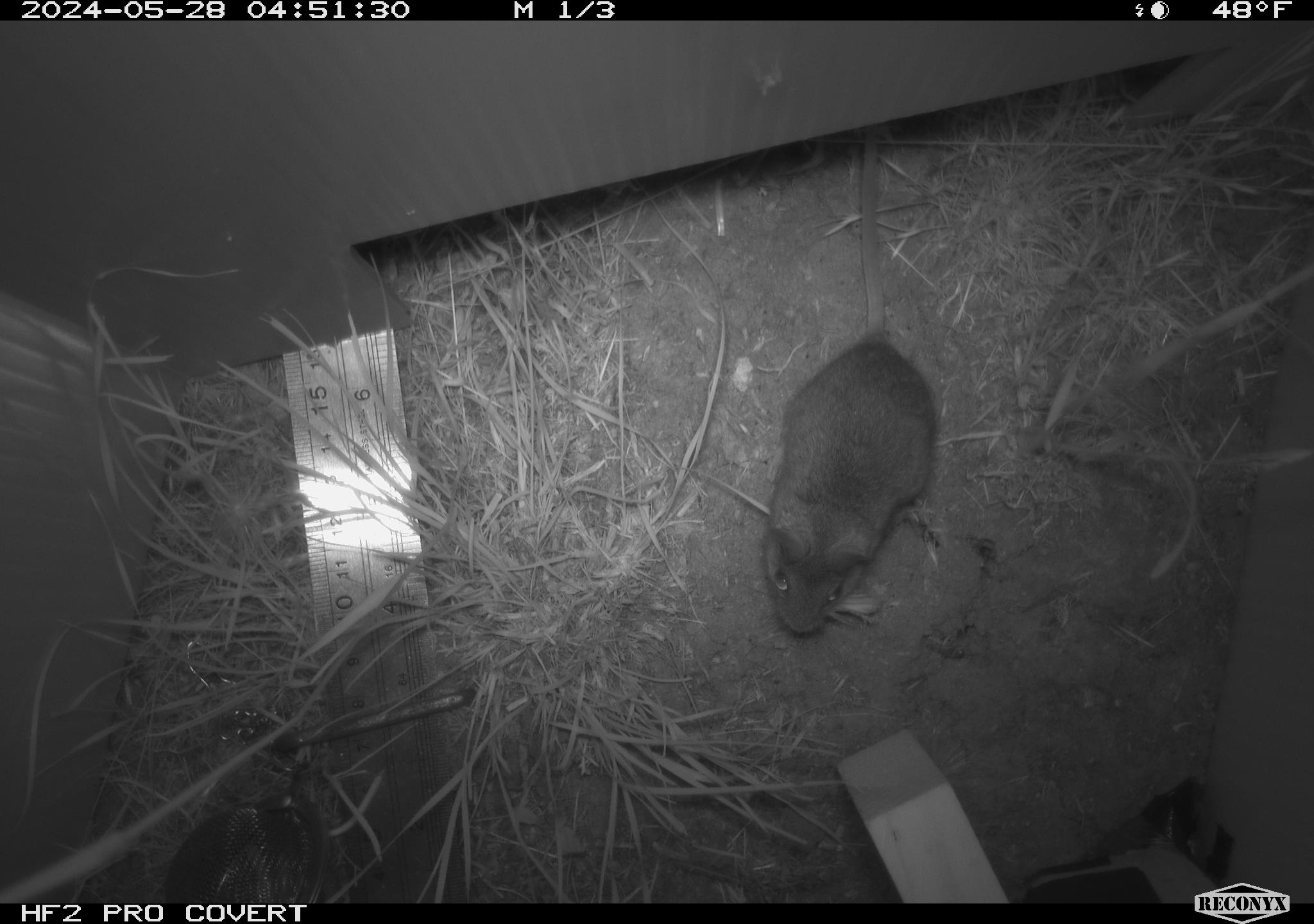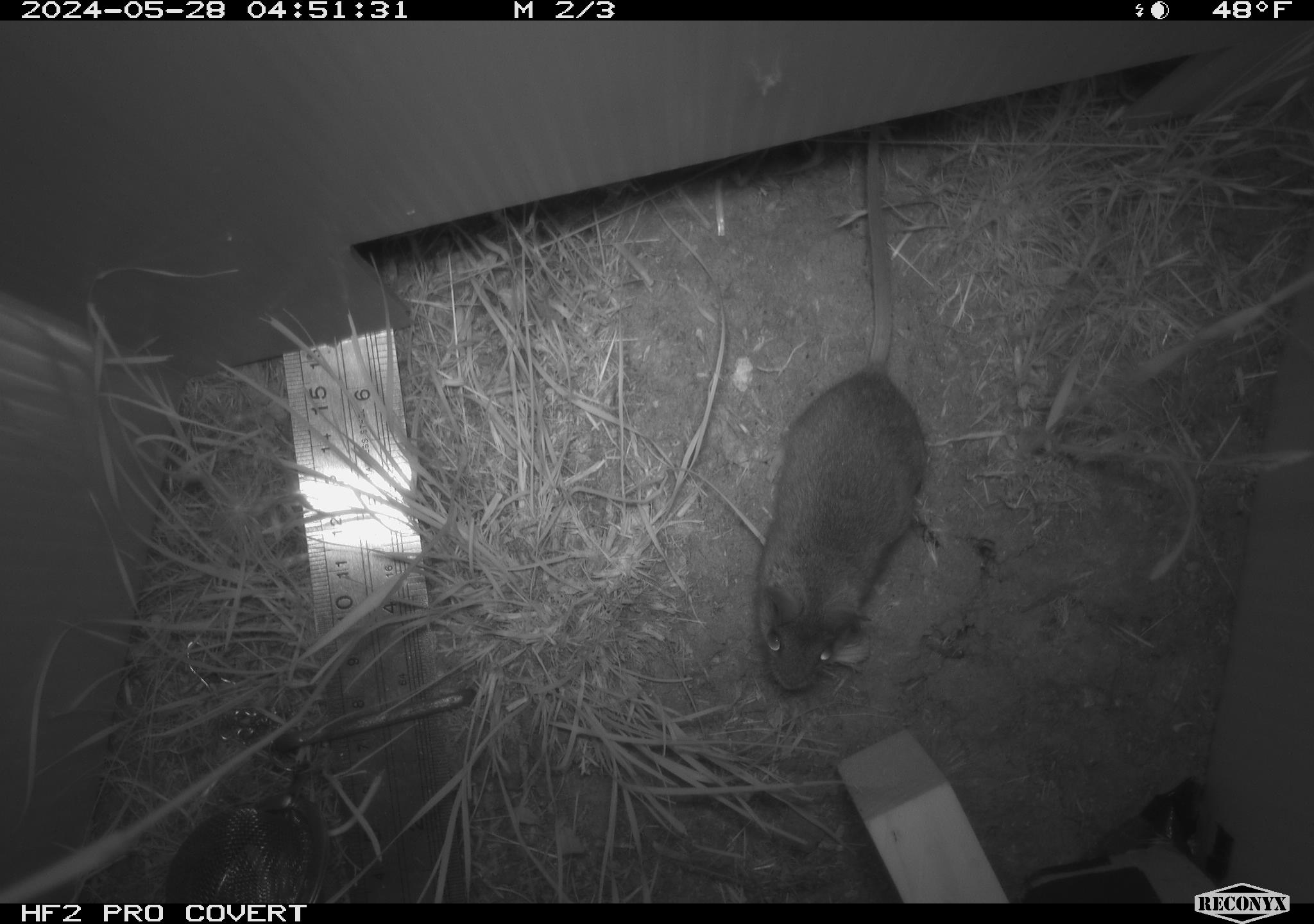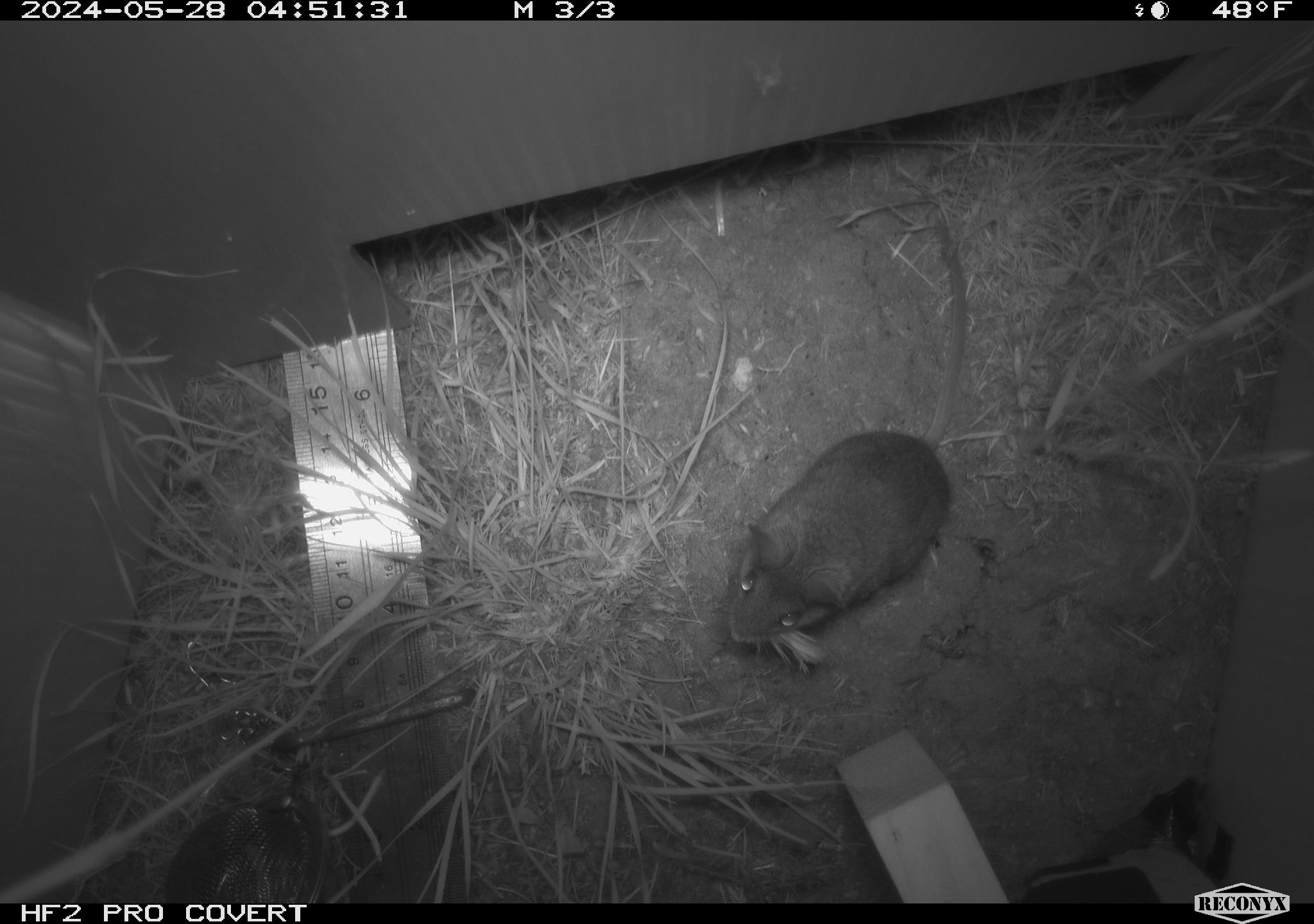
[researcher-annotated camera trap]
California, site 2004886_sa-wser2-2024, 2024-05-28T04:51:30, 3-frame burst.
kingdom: Animalia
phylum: Chordata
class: Mammalia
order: Rodentia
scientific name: Rodentia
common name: mouse species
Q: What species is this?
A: Mouse species (Rodentia).